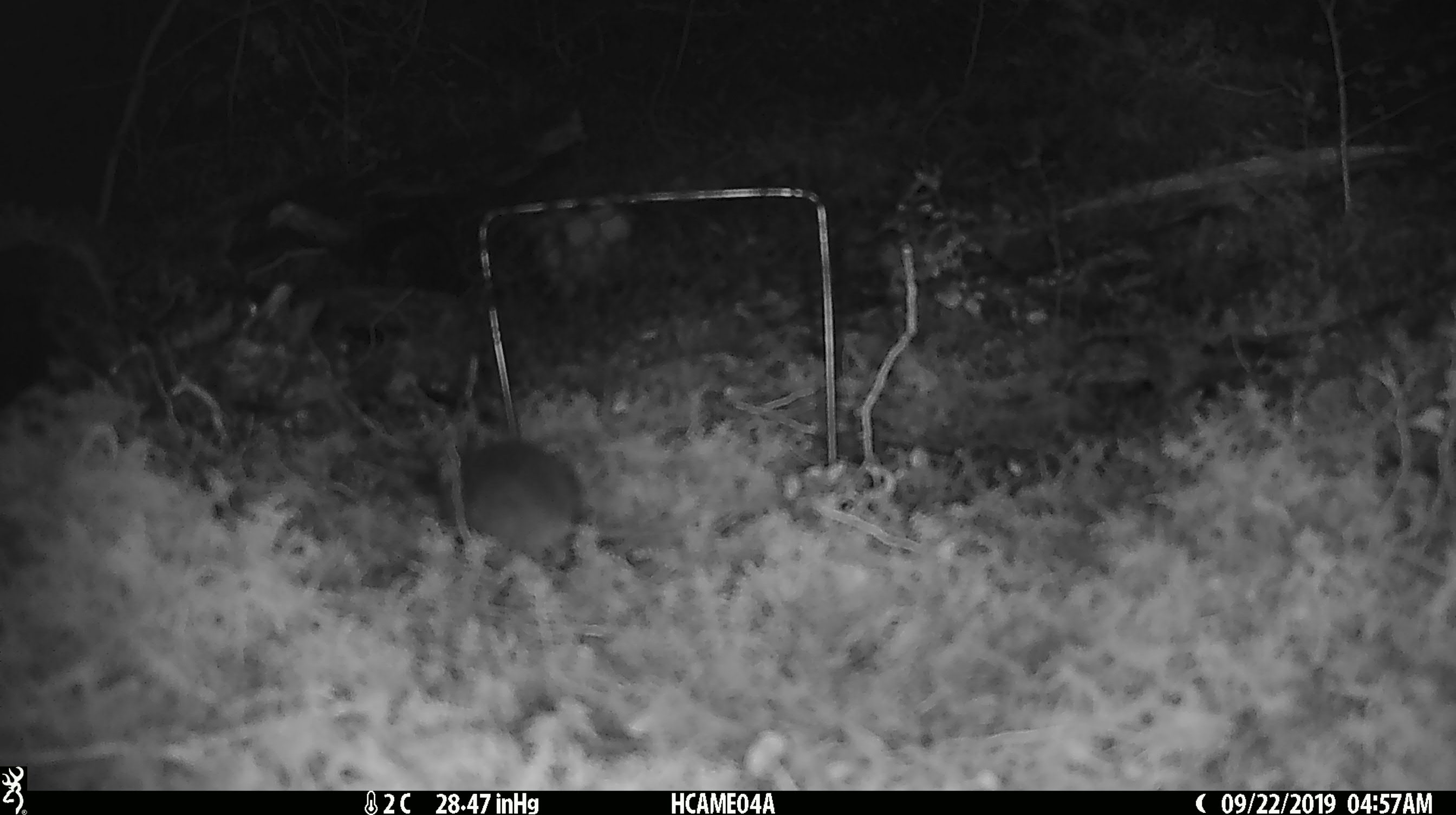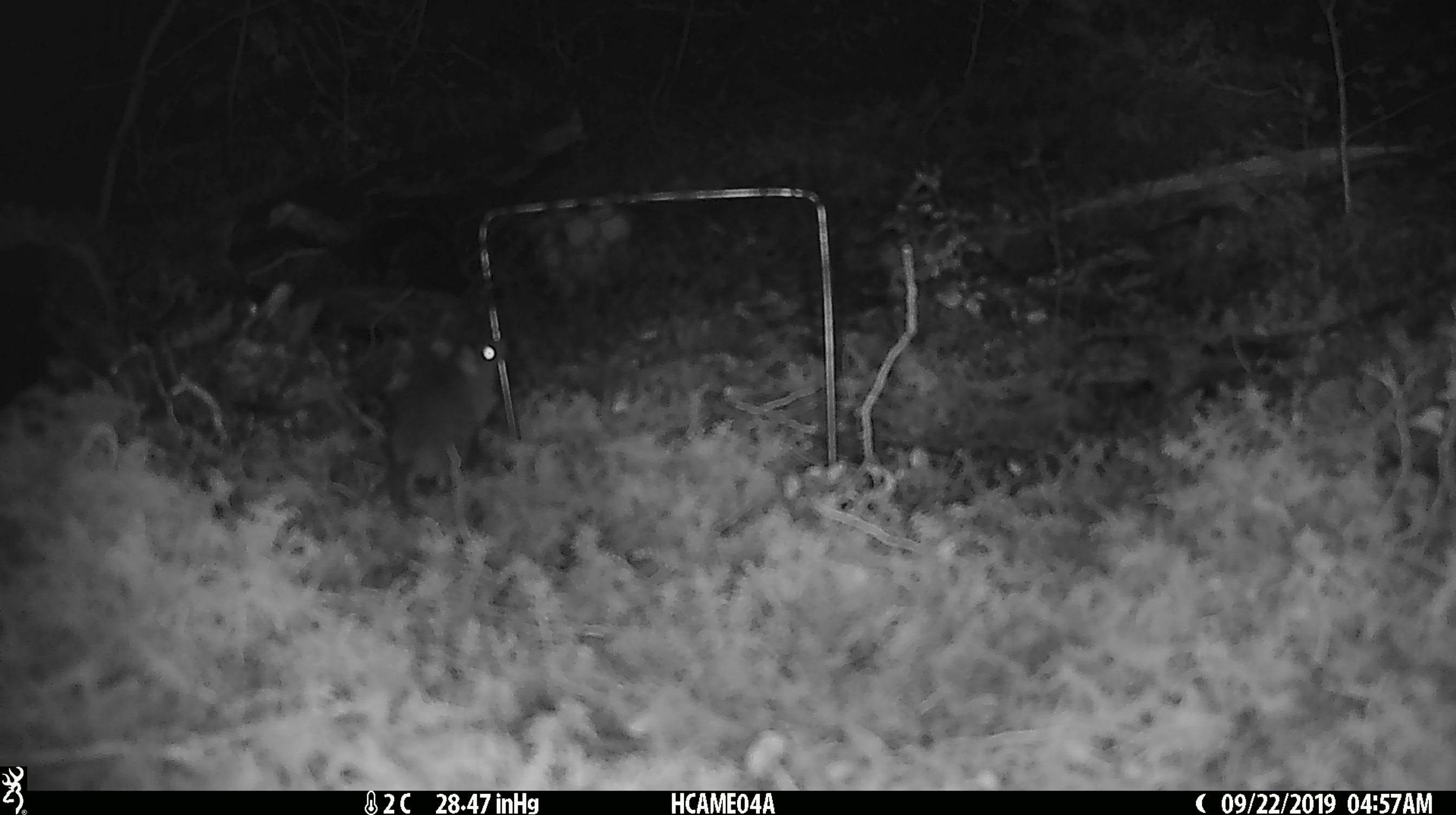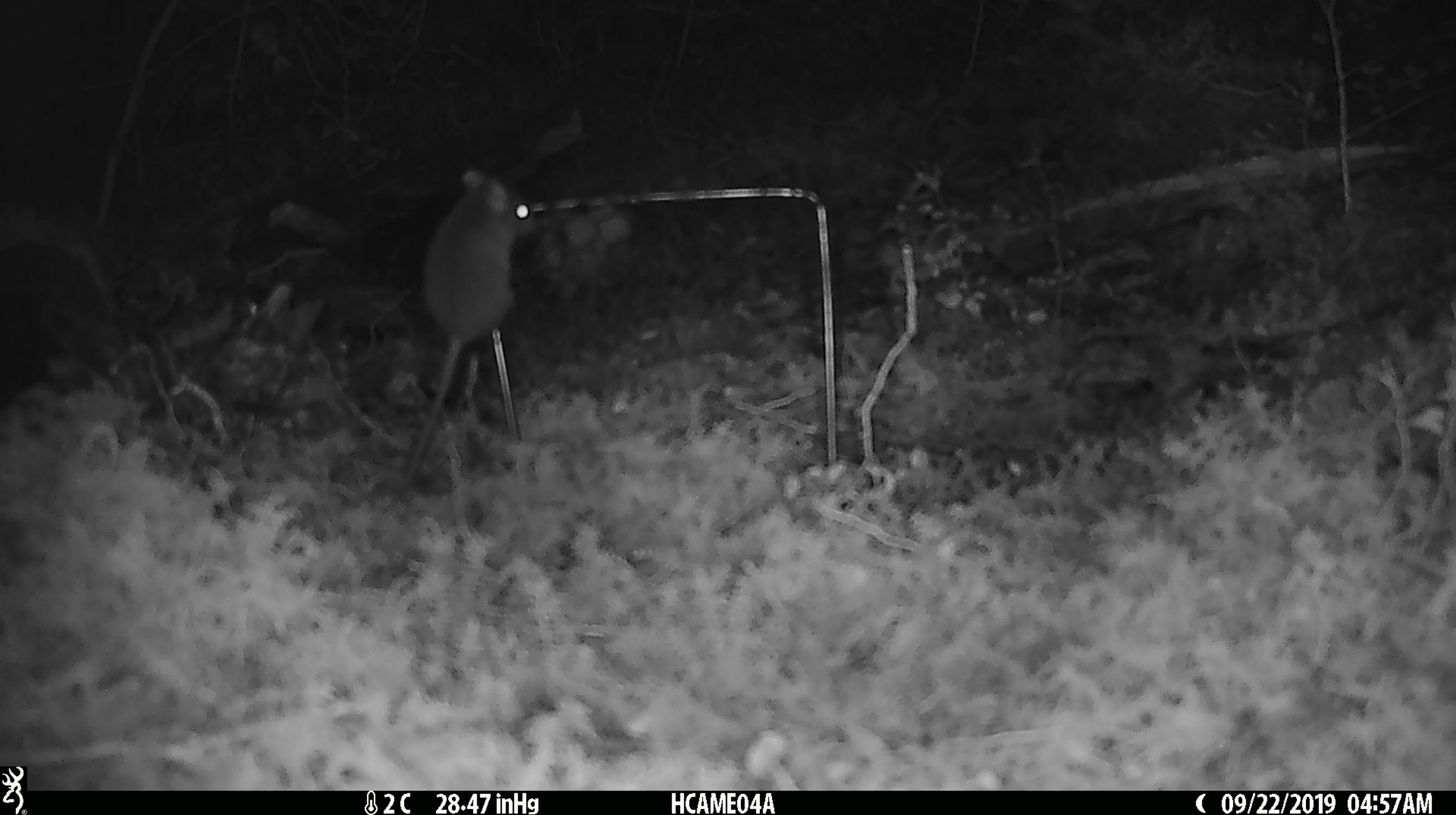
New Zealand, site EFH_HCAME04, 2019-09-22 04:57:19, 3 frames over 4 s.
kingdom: Animalia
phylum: Chordata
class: Mammalia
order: Rodentia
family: Muridae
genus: Mus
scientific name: Mus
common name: mouse